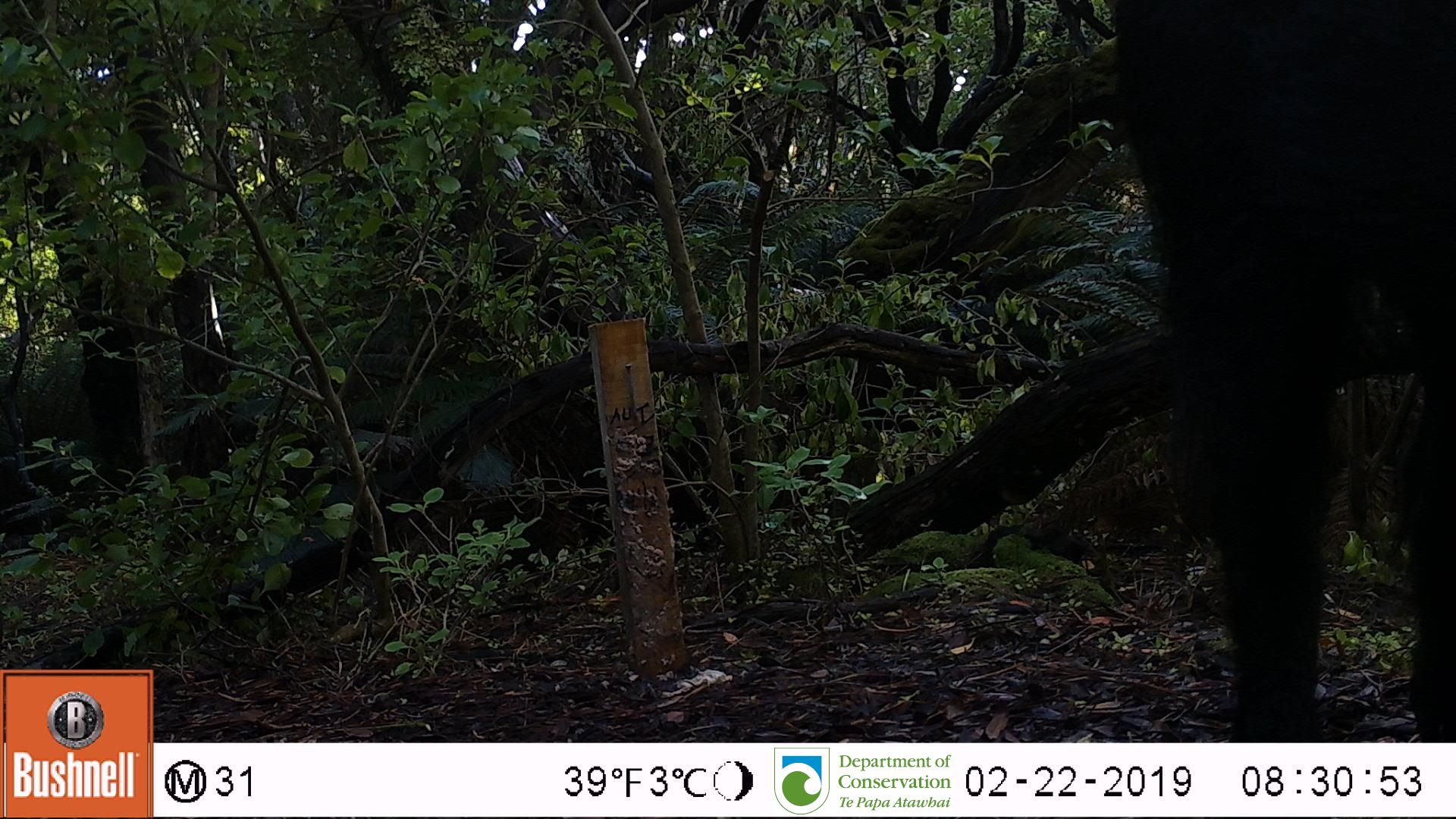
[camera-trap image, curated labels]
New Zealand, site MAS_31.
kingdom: Animalia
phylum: Chordata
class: Mammalia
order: Artiodactyla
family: Suidae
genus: Sus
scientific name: Sus scrofa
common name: pig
Pig (Sus scrofa).